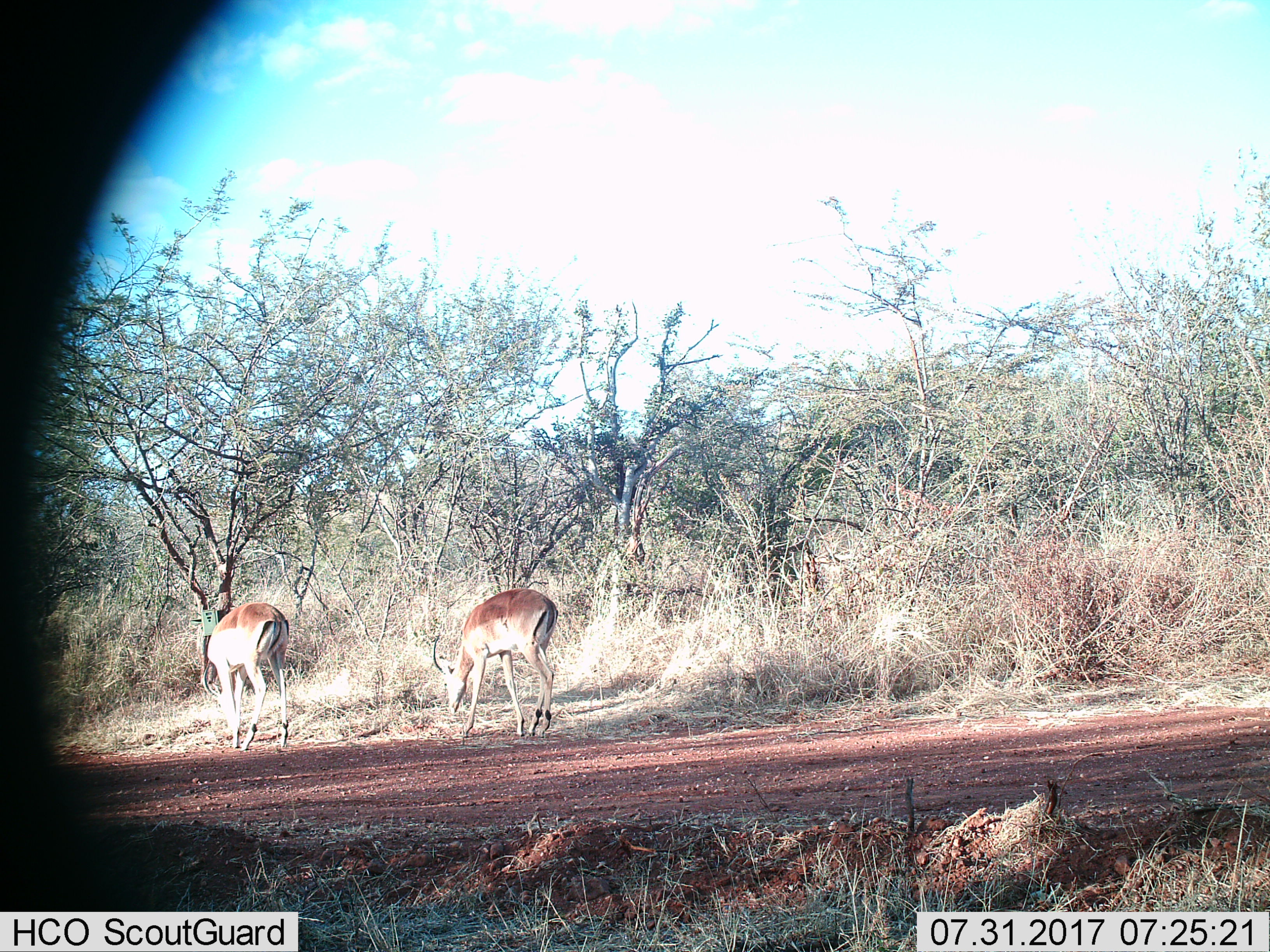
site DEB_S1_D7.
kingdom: Animalia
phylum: Chordata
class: Mammalia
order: Artiodactyla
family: Bovidae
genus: Aepyceros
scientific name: Aepyceros melampus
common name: impala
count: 2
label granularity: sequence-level